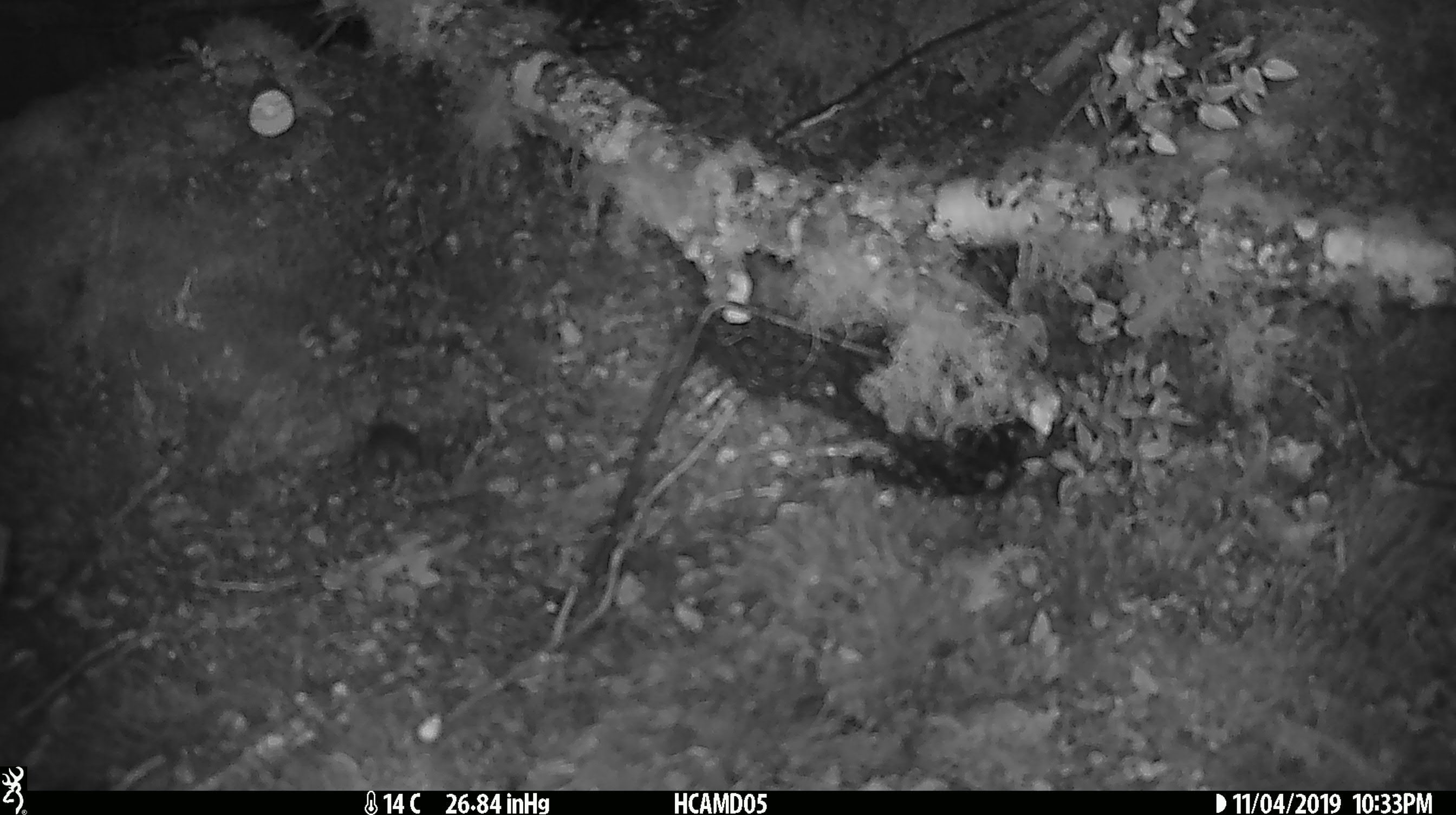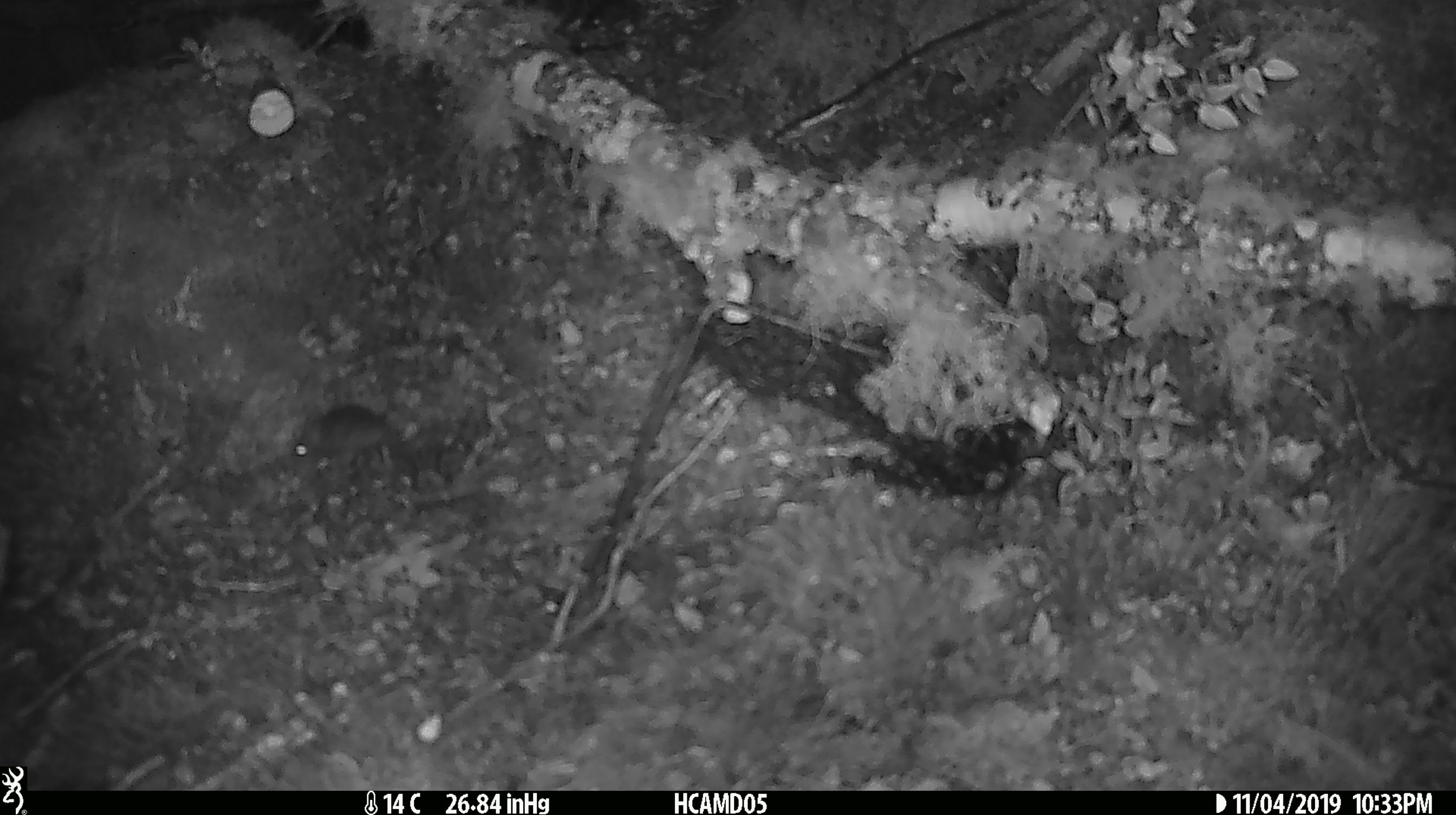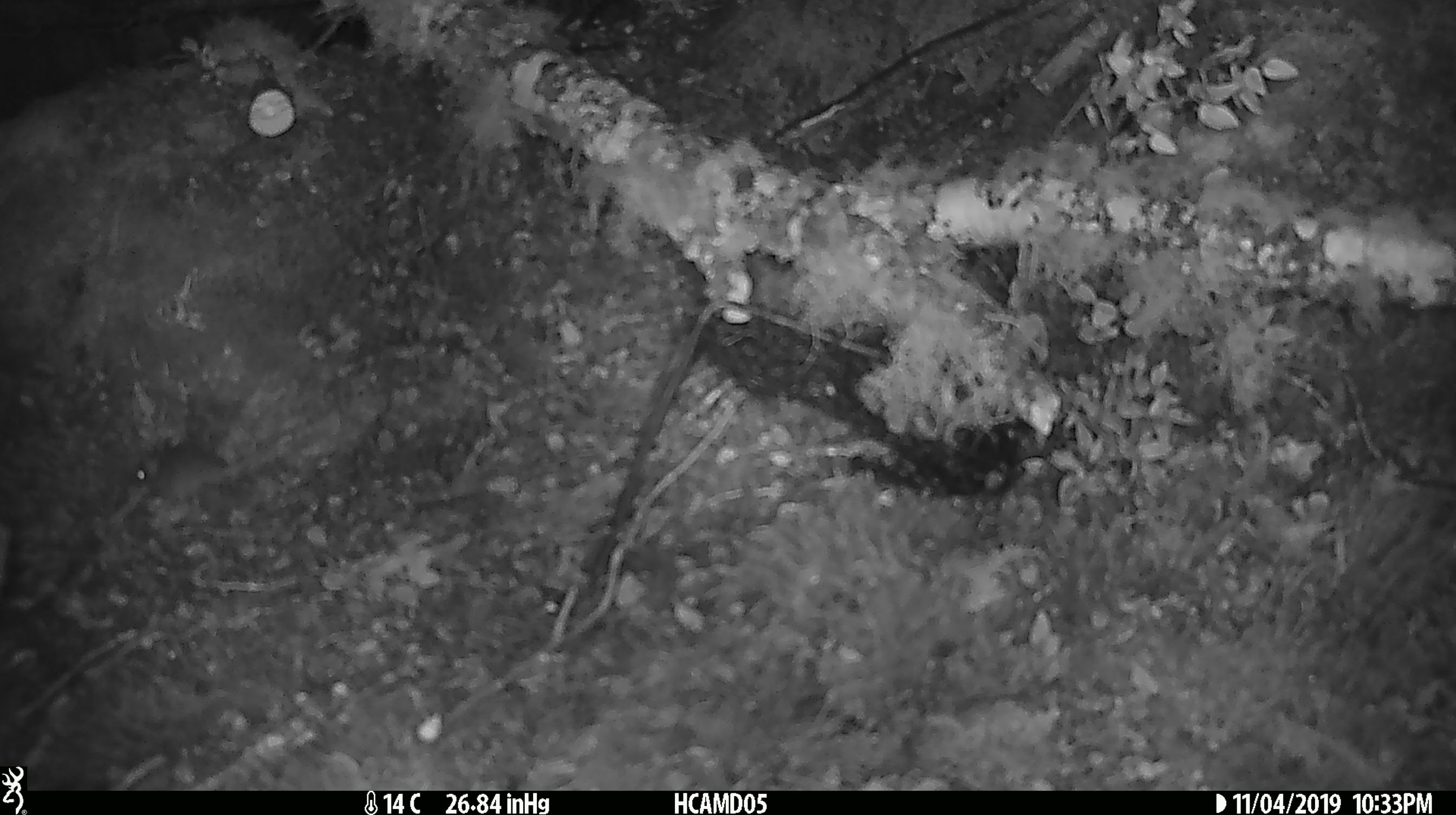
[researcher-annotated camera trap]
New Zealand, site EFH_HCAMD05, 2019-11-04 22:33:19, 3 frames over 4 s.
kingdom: Animalia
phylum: Chordata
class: Mammalia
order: Rodentia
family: Muridae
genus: Mus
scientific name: Mus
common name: mouse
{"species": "mouse (Mus)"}